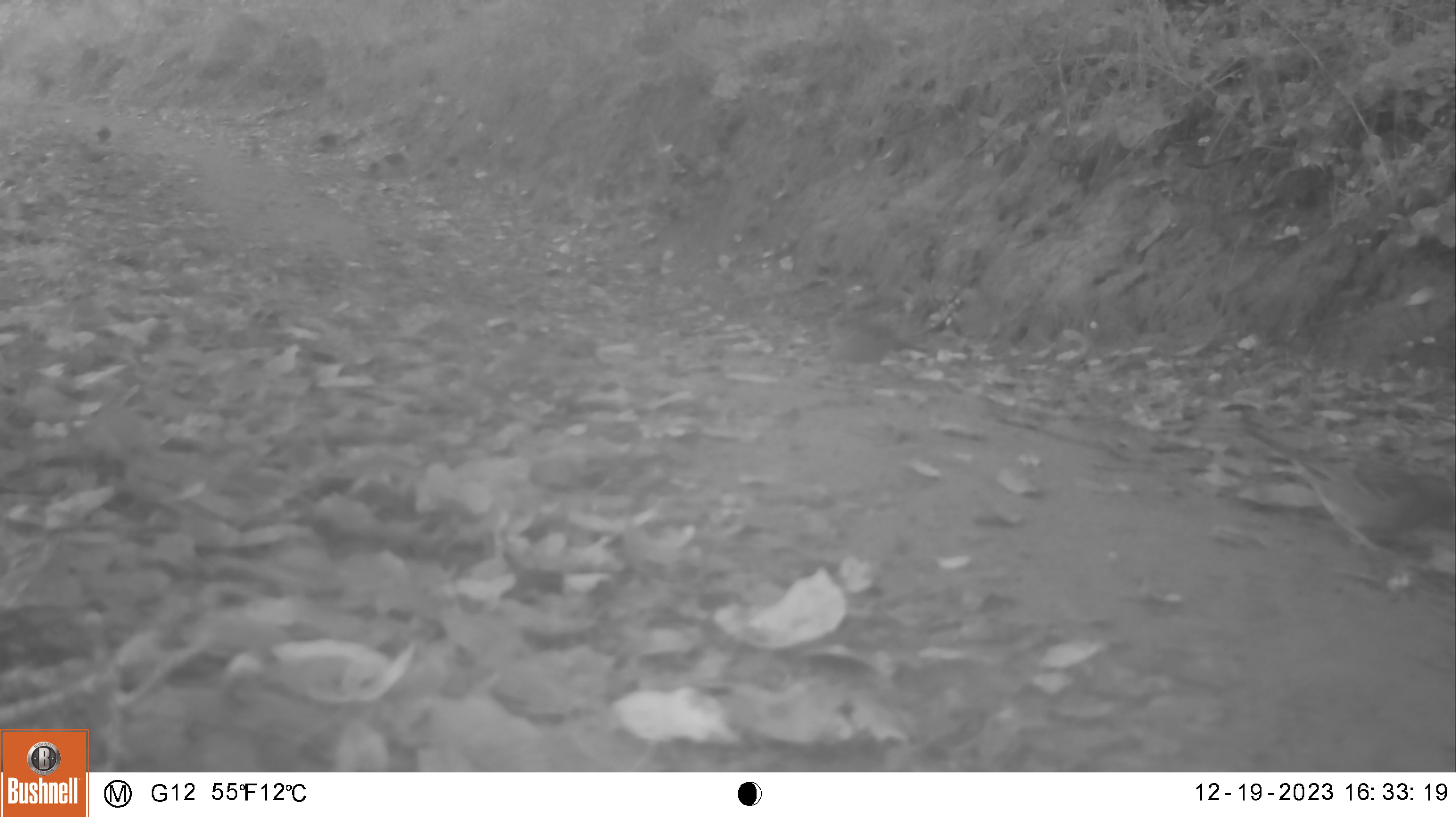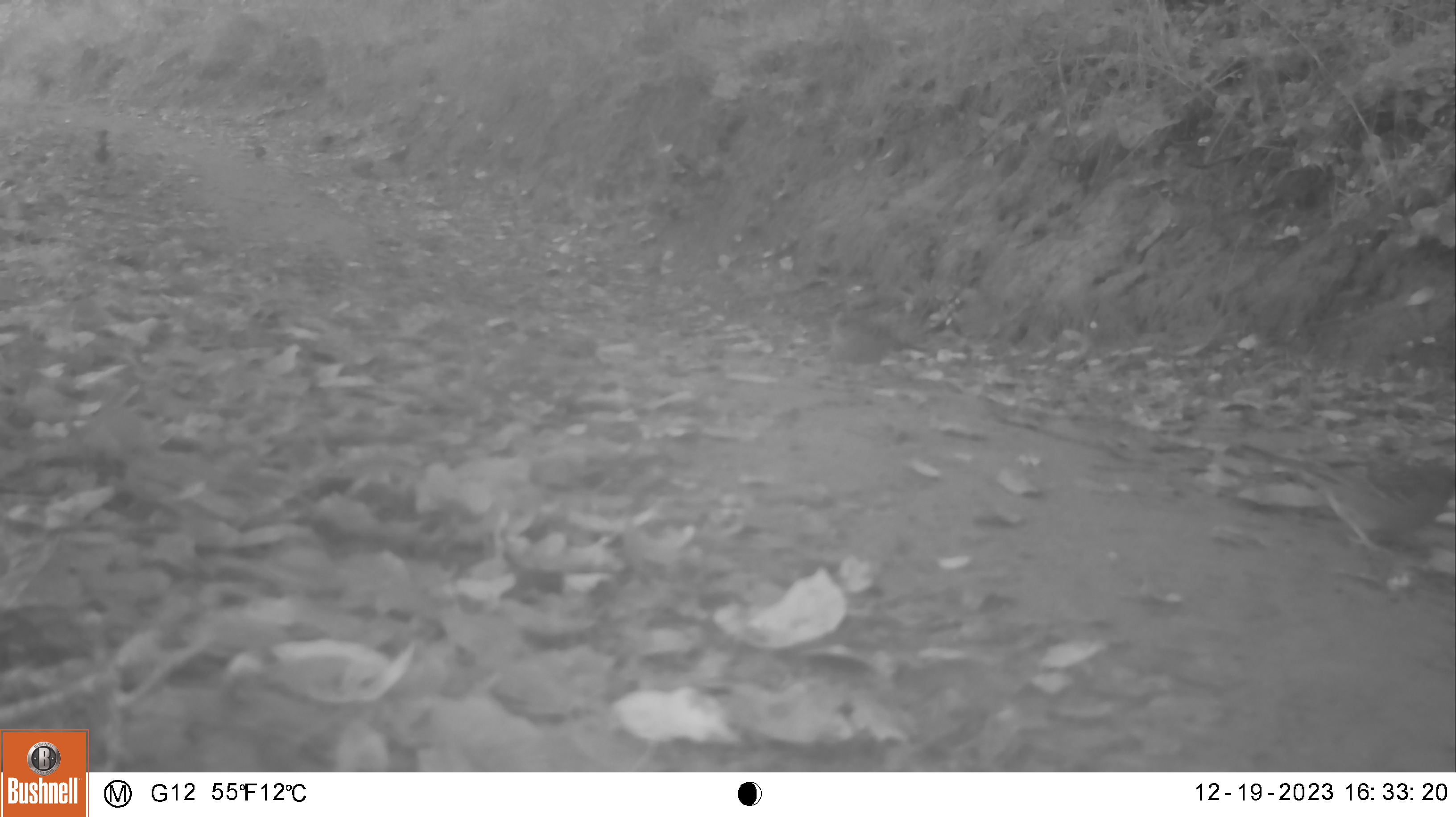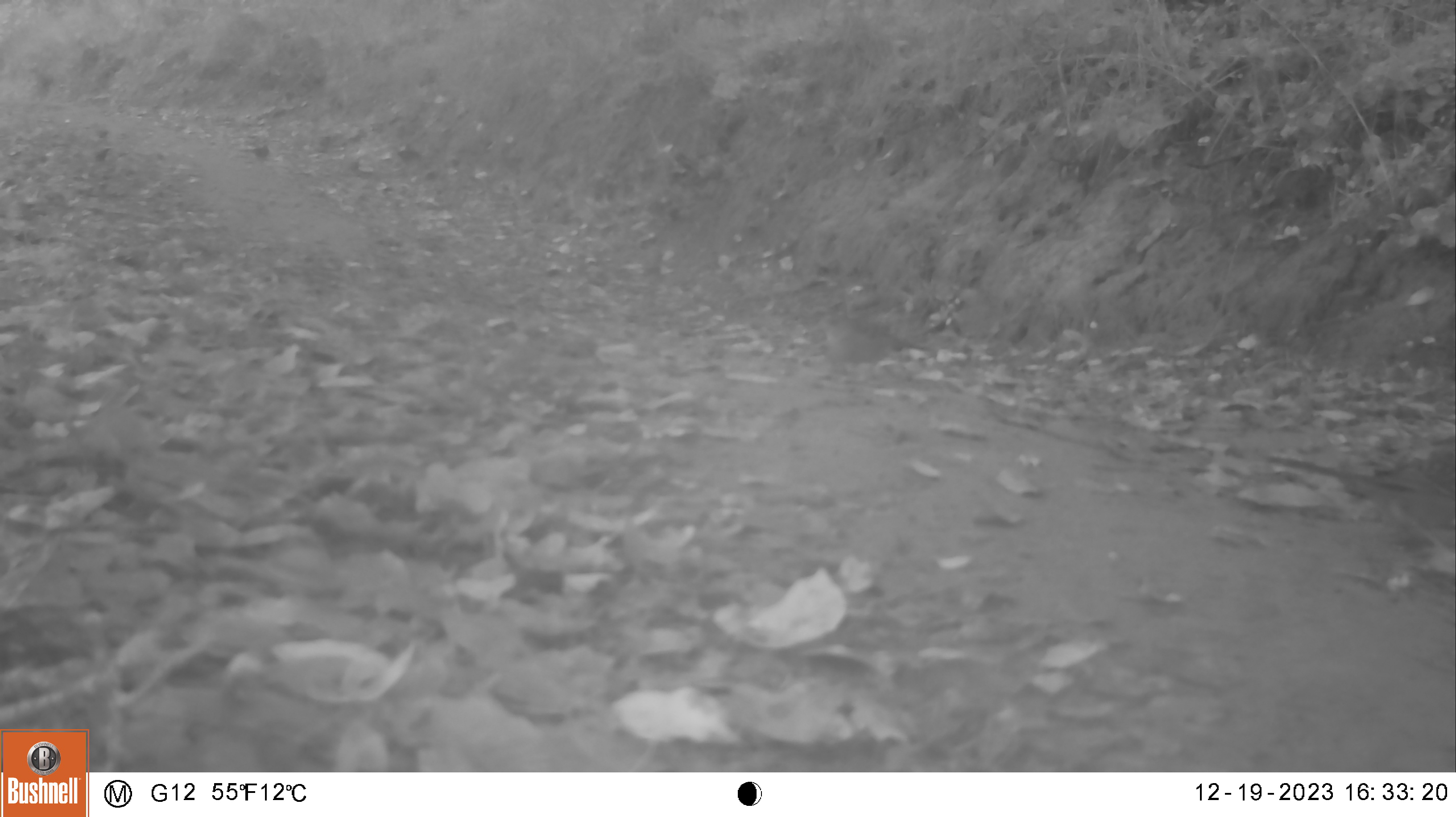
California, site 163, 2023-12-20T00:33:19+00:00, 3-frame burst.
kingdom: Animalia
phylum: Chordata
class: Aves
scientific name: Aves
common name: bird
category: unknown bird